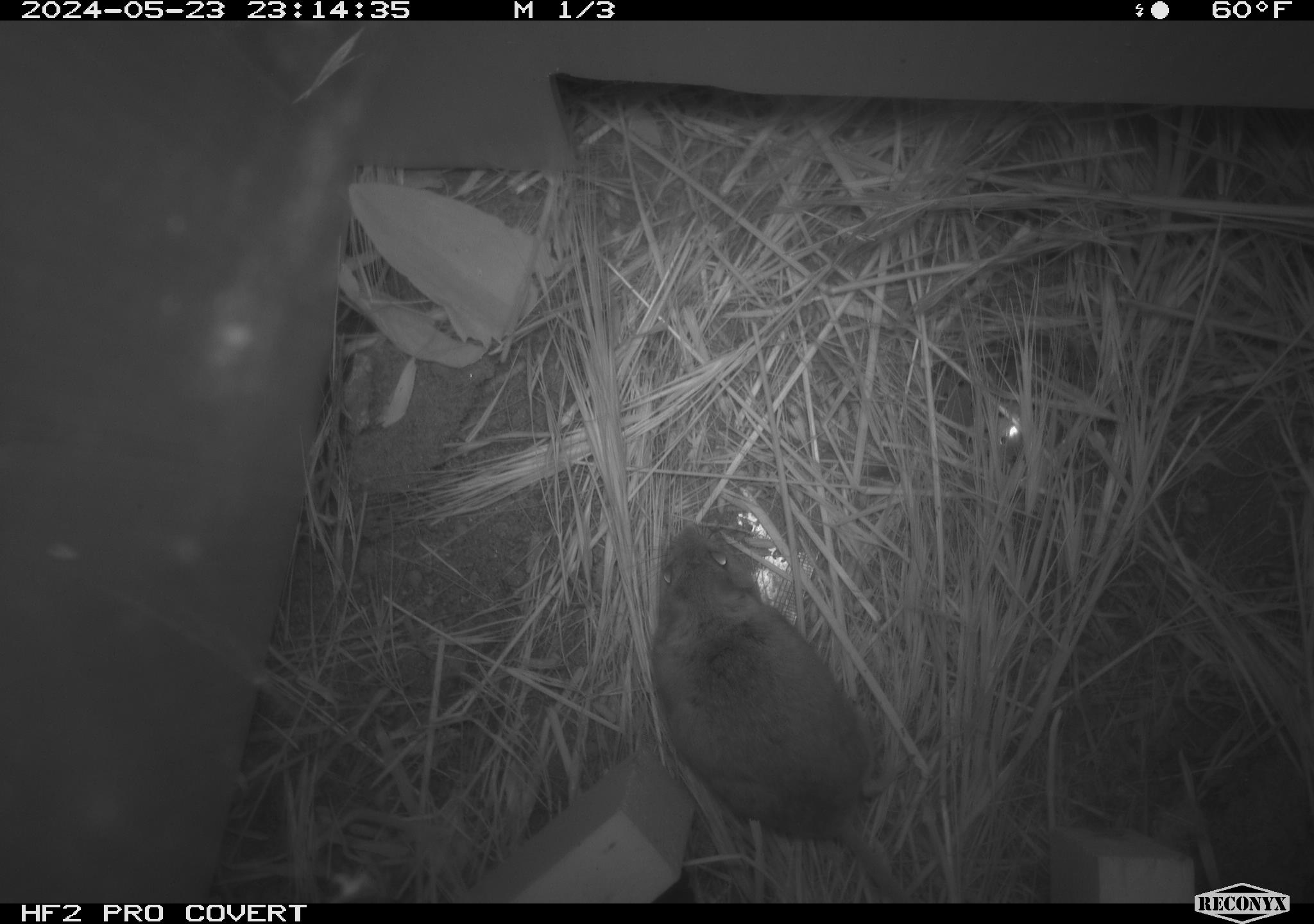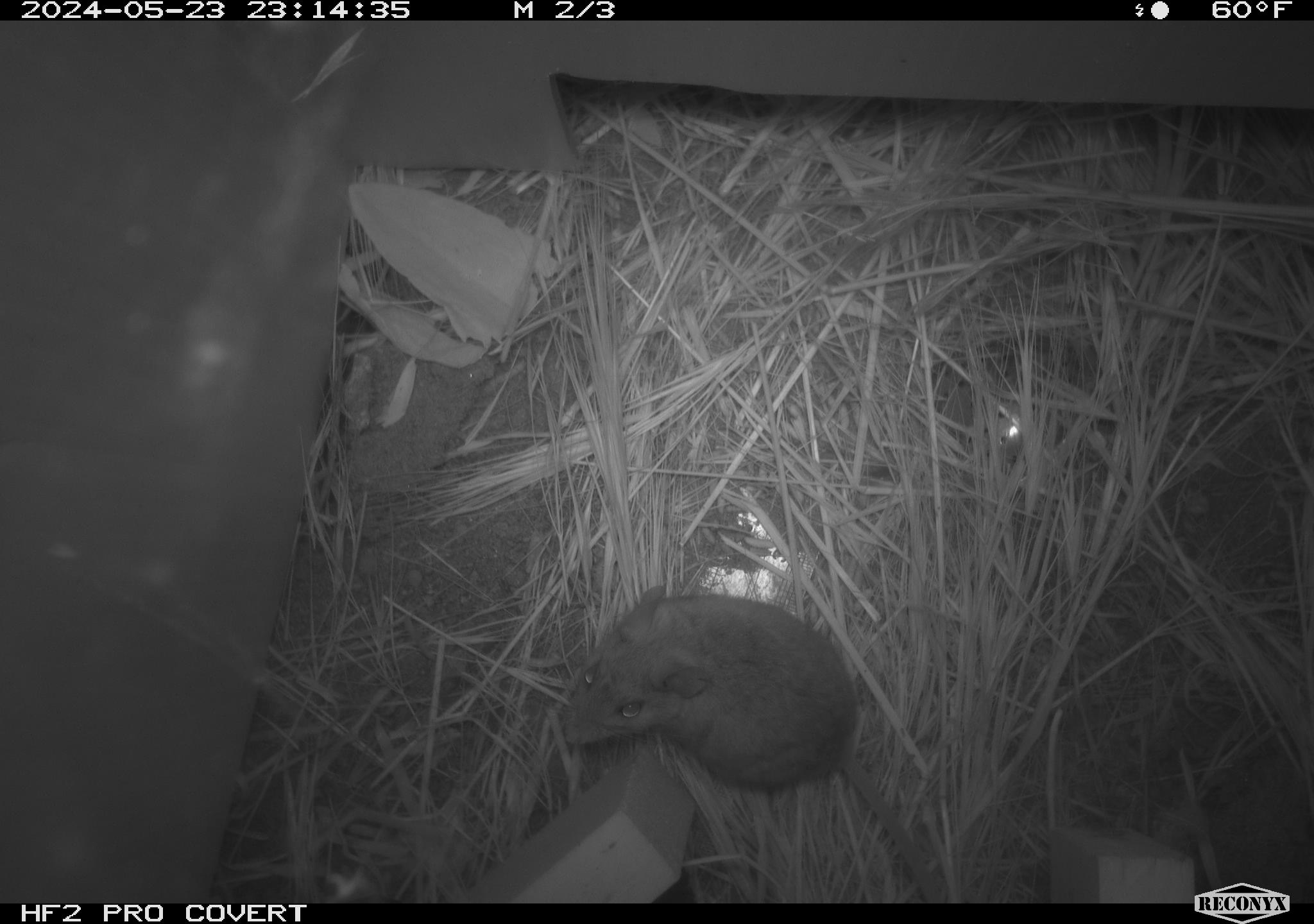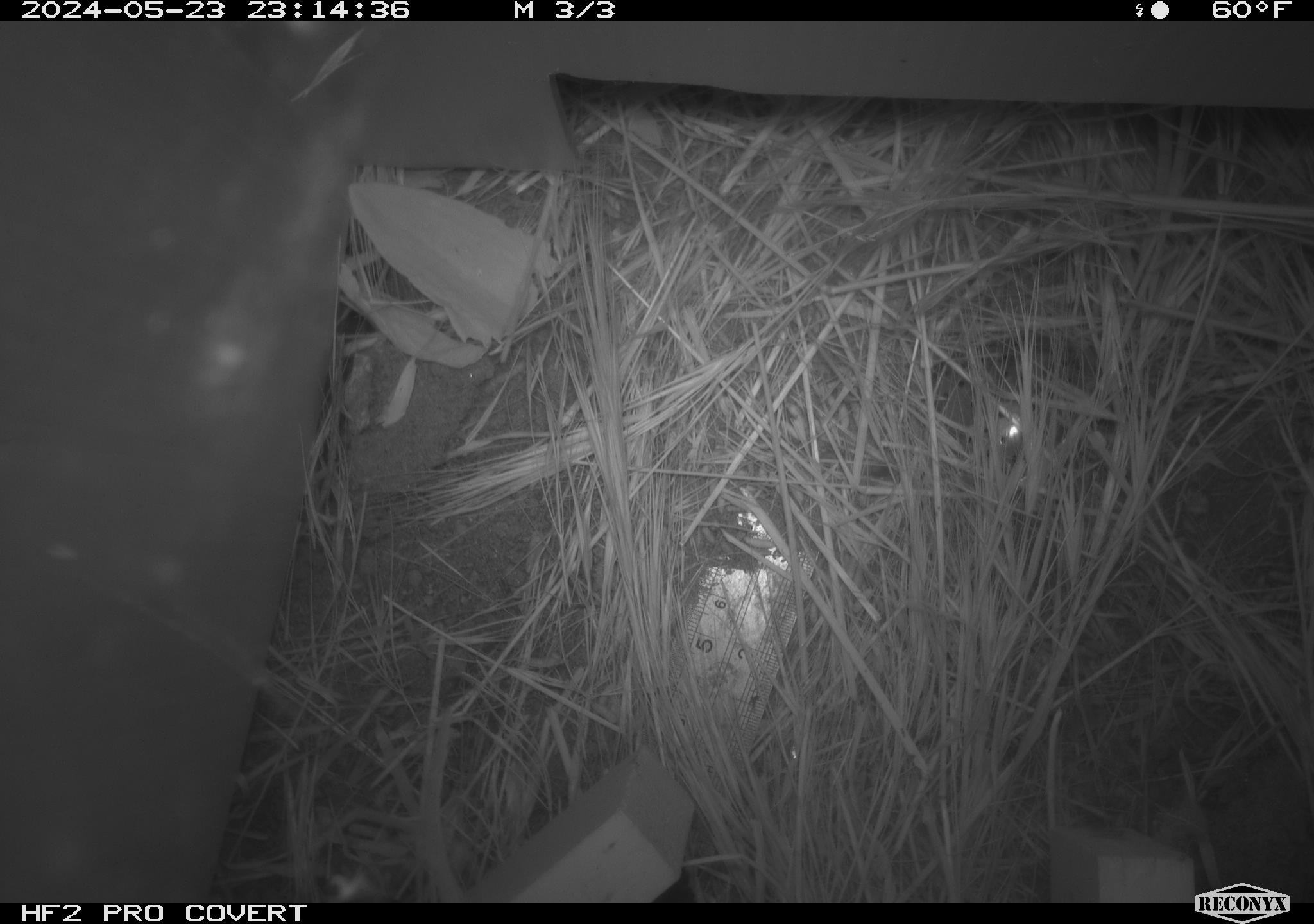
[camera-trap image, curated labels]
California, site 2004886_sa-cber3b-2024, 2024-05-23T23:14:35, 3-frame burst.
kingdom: Animalia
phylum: Chordata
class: Mammalia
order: Rodentia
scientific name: Rodentia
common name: mouse species